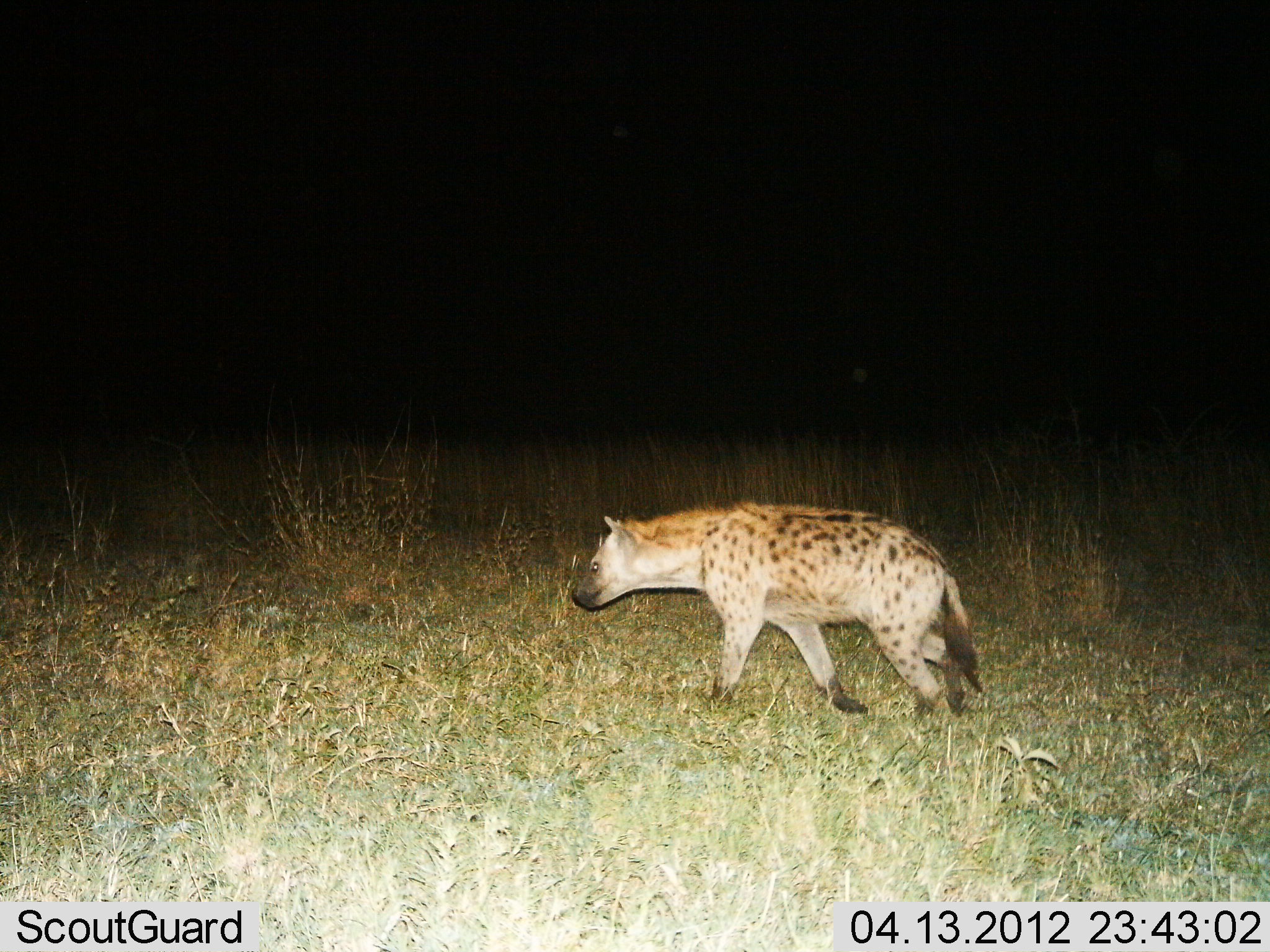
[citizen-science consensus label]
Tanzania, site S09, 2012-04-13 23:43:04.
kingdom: Animalia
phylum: Chordata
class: Mammalia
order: Carnivora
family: Hyaenidae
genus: Crocuta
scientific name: Crocuta crocuta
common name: spotted hyena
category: hyenaspotted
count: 1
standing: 11%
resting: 0%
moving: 100%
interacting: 0%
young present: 0%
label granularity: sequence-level